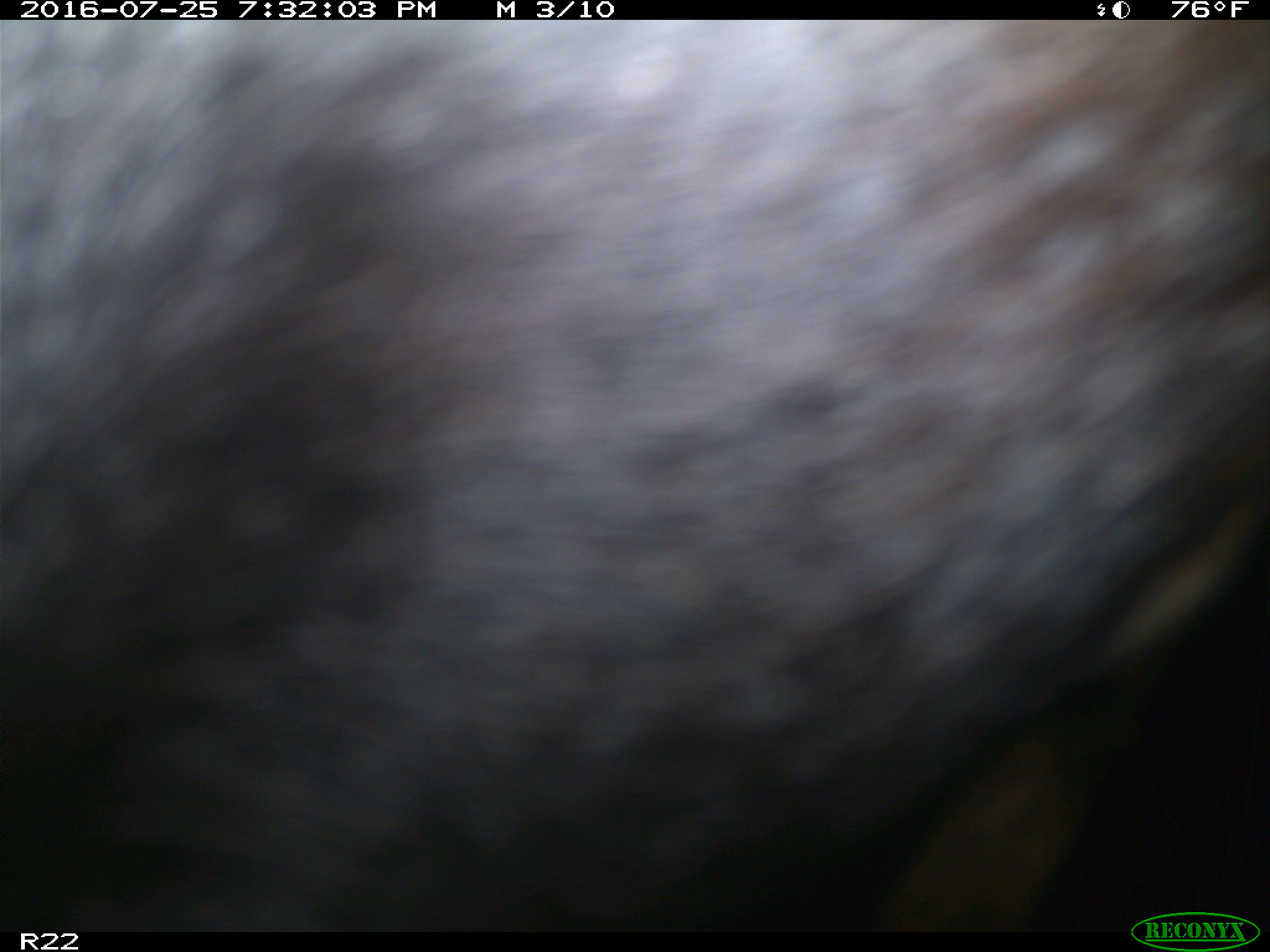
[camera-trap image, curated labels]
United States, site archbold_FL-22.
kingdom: Animalia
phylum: Chordata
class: Mammalia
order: Artiodactyla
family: Bovidae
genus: Bos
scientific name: Bos taurus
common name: domestic cow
Bos taurus (domestic cow).